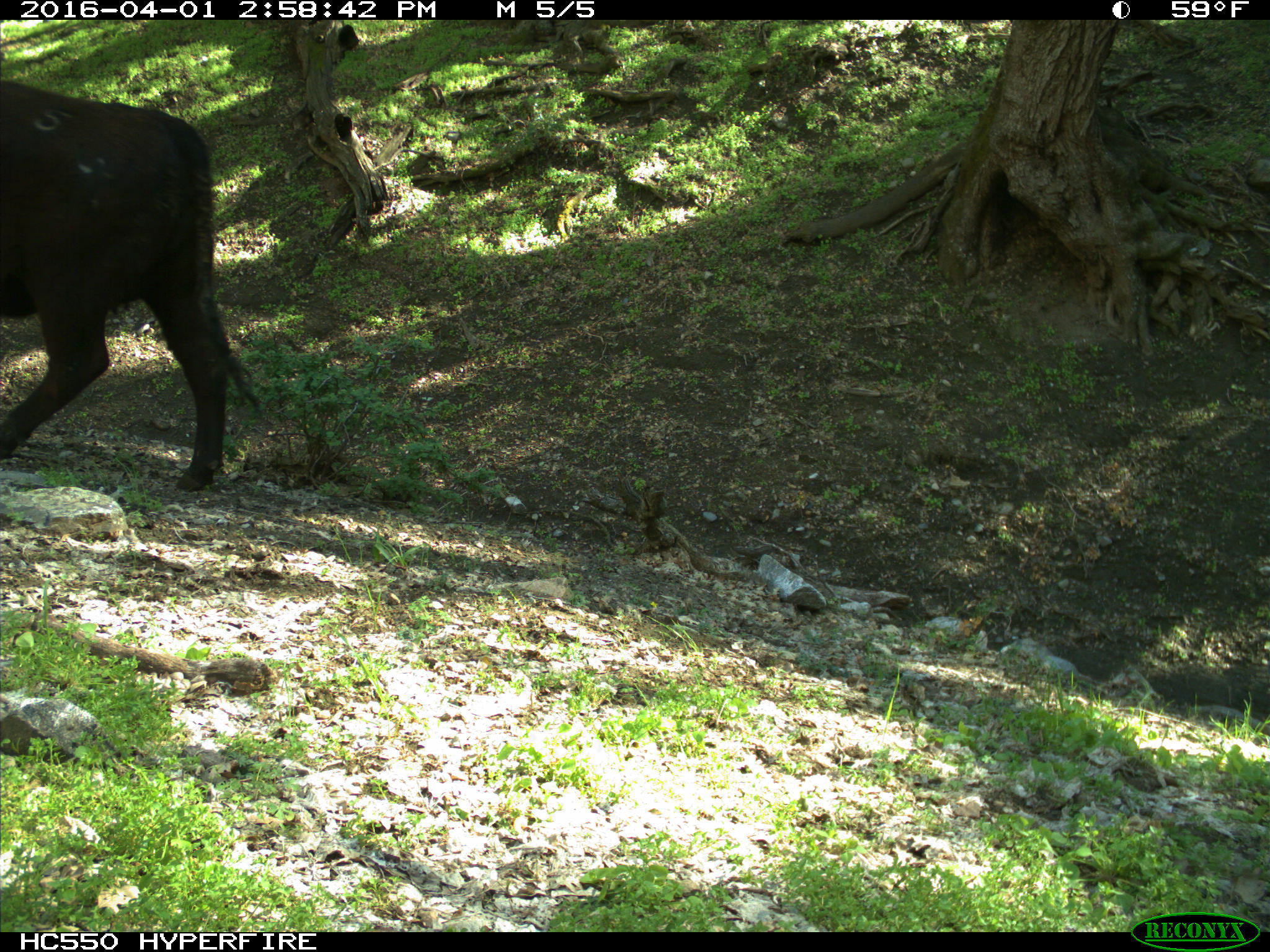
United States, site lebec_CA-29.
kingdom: Animalia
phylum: Chordata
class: Mammalia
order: Artiodactyla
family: Bovidae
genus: Bos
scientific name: Bos taurus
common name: domestic cow